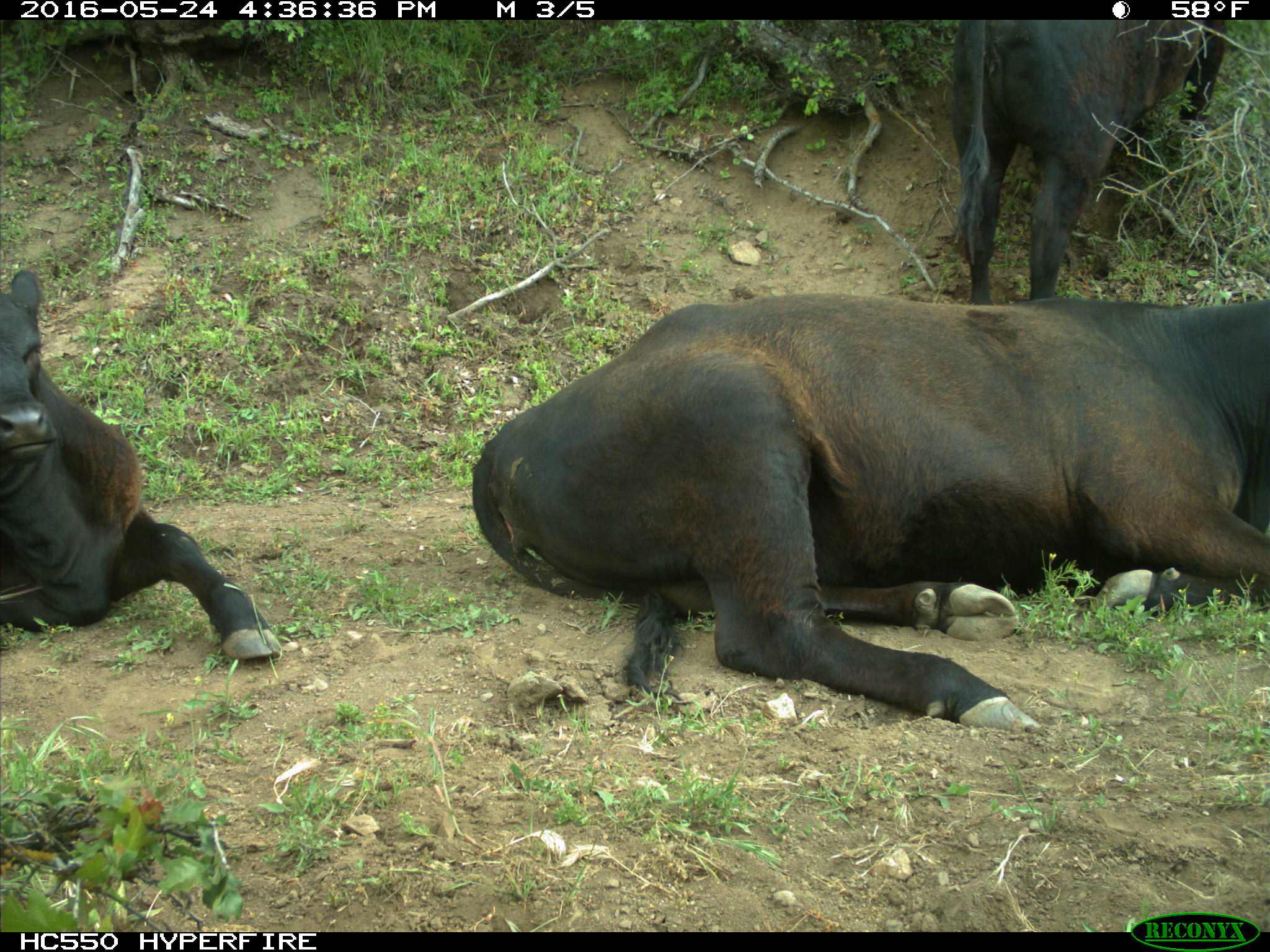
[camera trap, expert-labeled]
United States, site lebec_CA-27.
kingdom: Animalia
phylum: Chordata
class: Mammalia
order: Artiodactyla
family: Bovidae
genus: Bos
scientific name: Bos taurus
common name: domestic cow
Bos taurus (domestic cow).